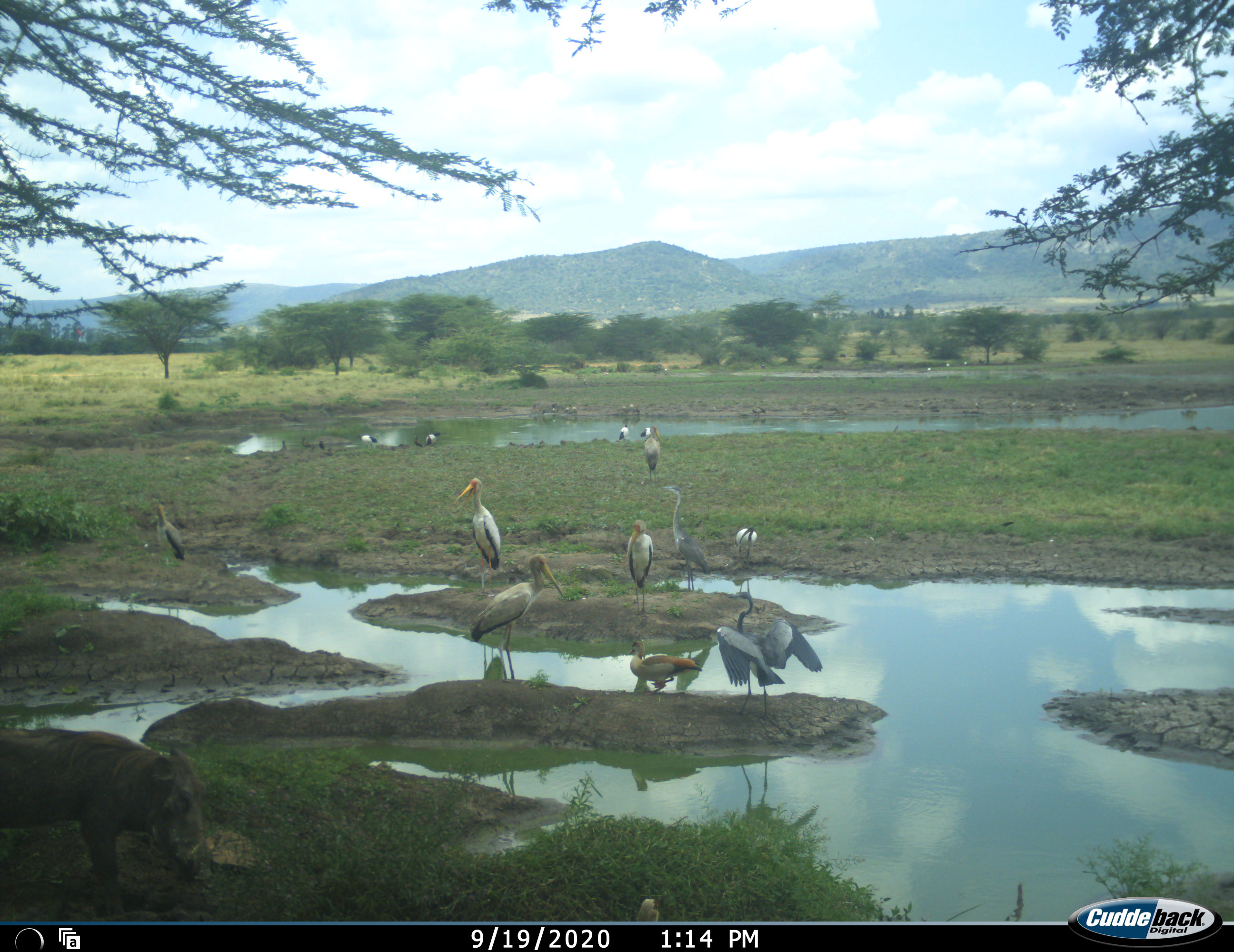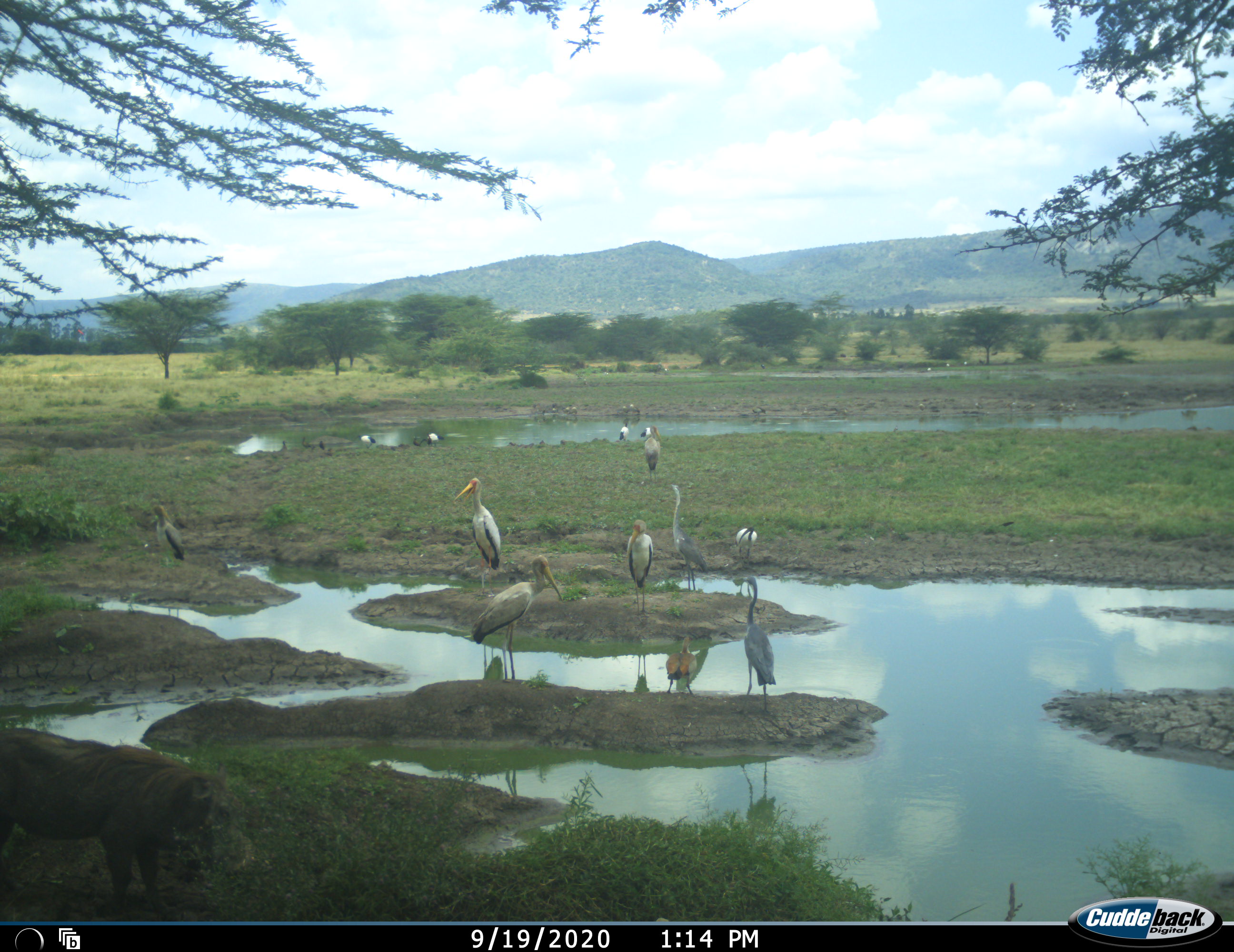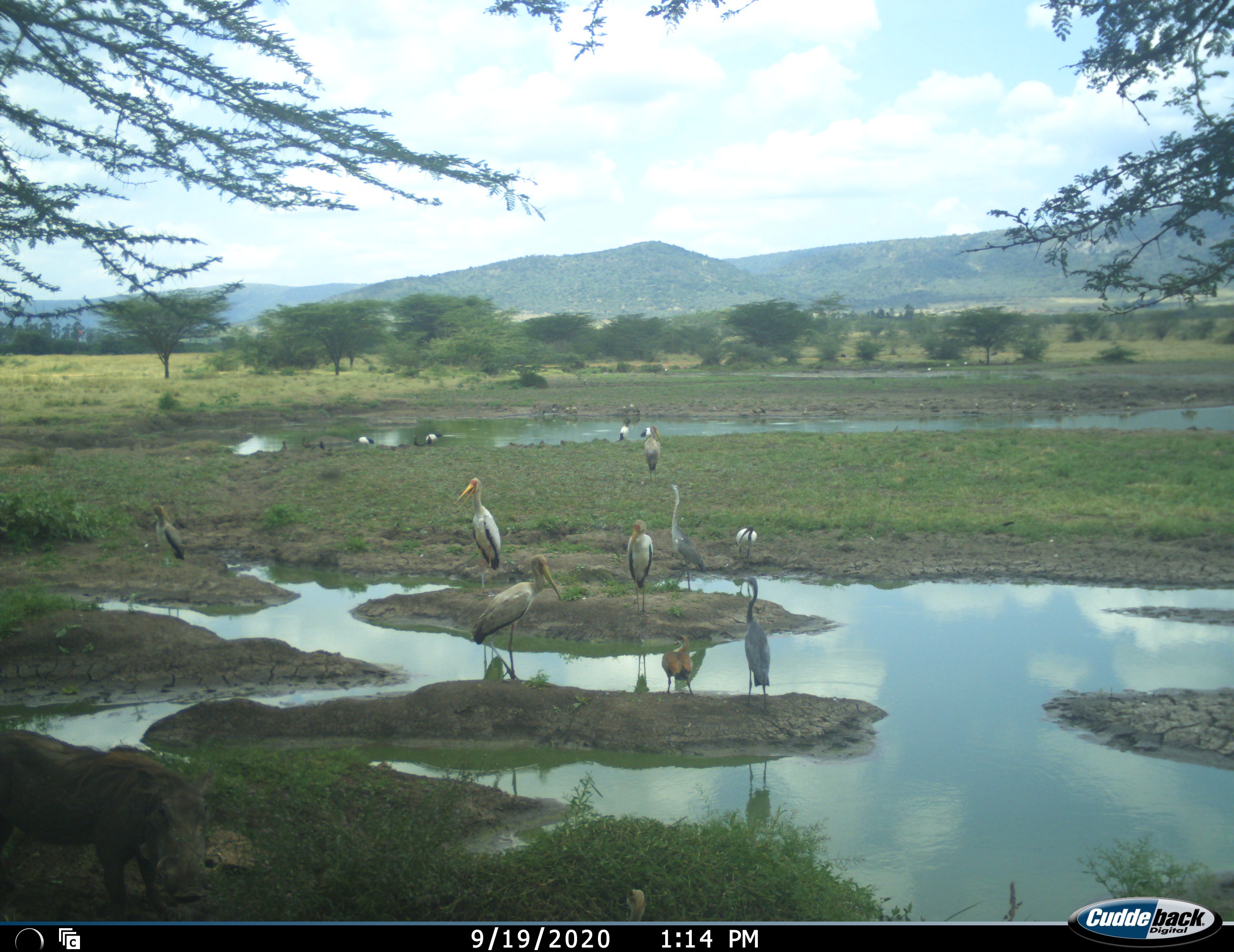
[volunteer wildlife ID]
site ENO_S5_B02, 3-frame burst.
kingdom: Animalia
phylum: Chordata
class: Aves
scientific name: Aves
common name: bird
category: birdother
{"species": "birdother (bird) (Aves)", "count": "11-50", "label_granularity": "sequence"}